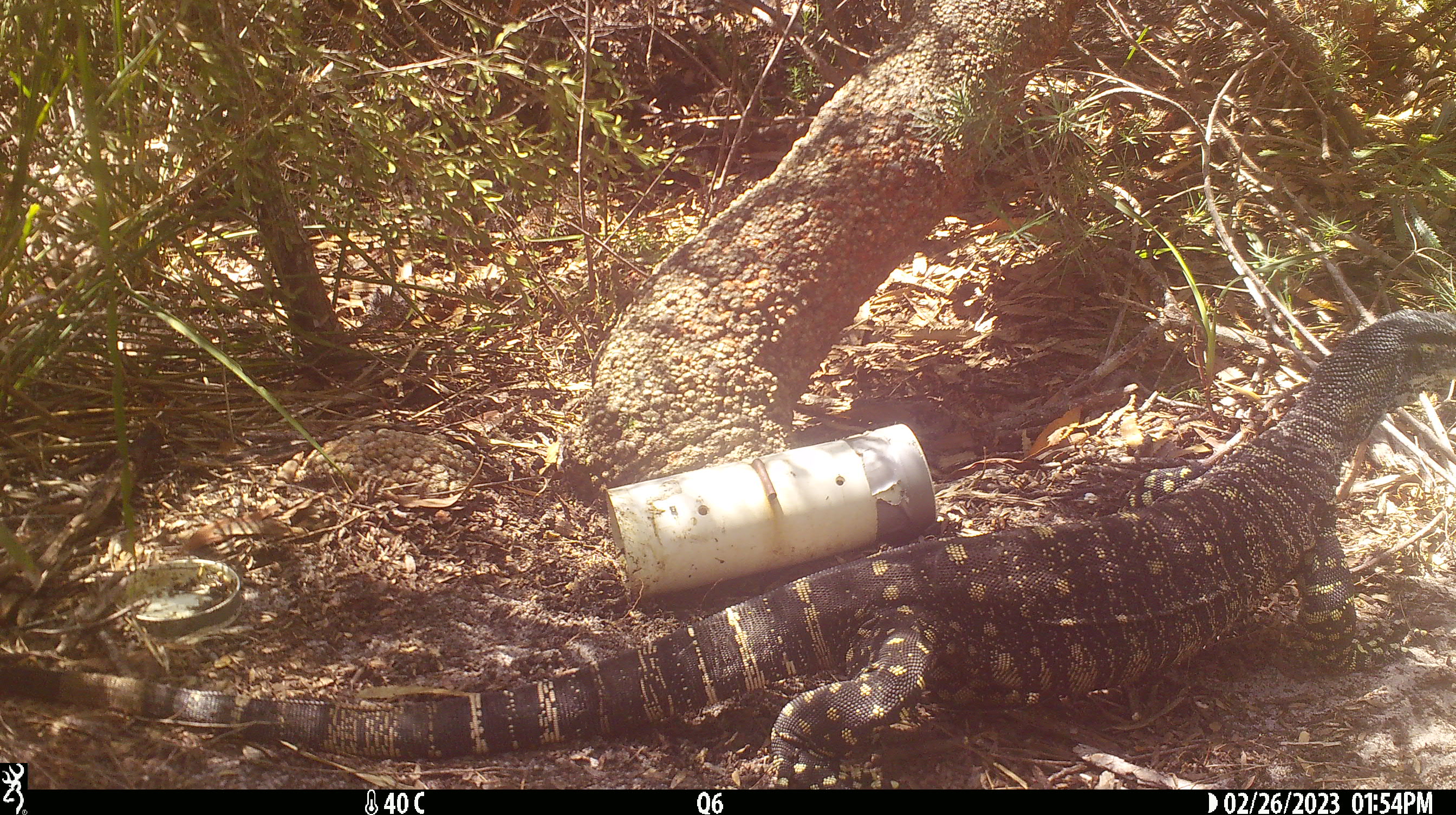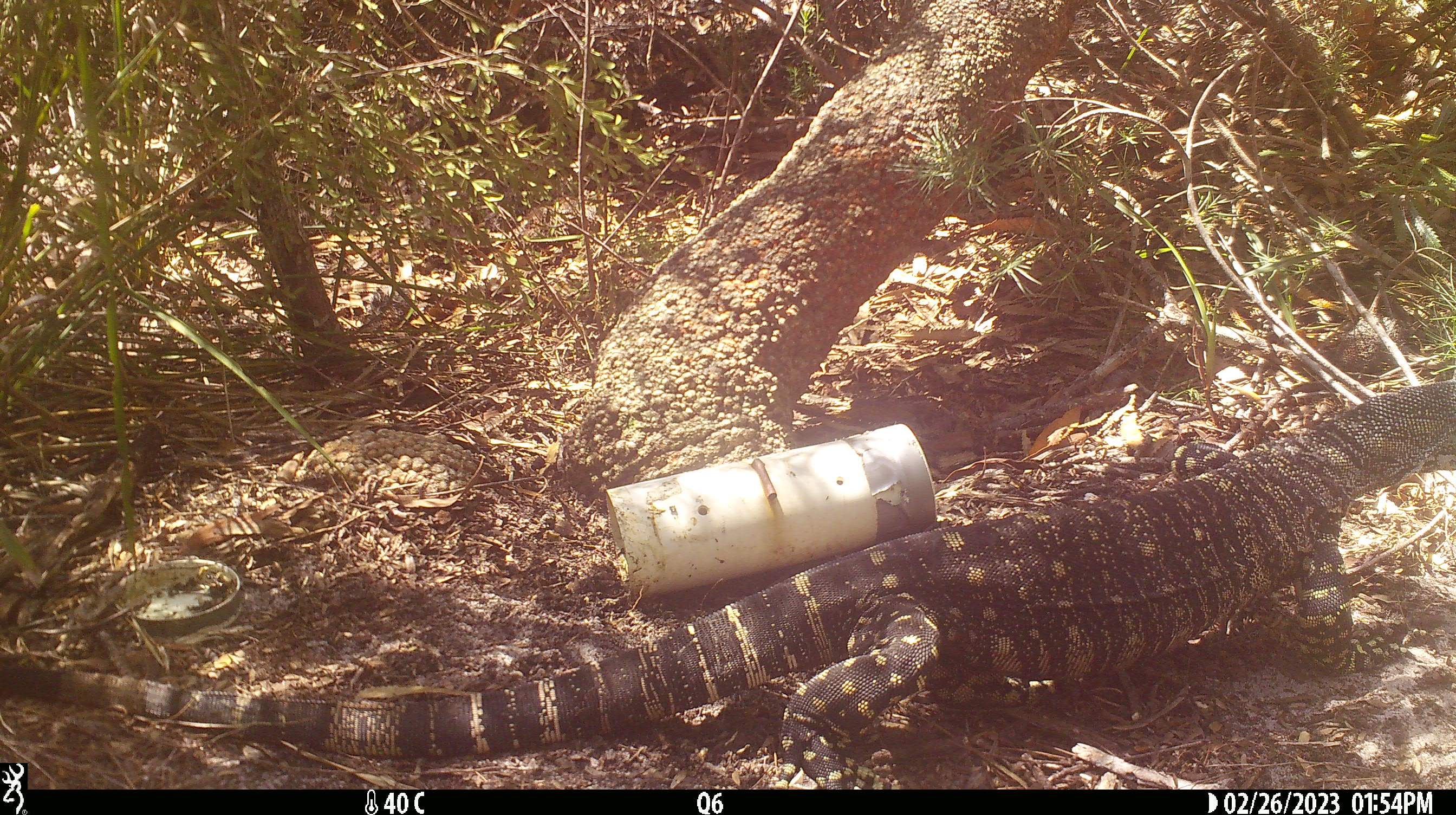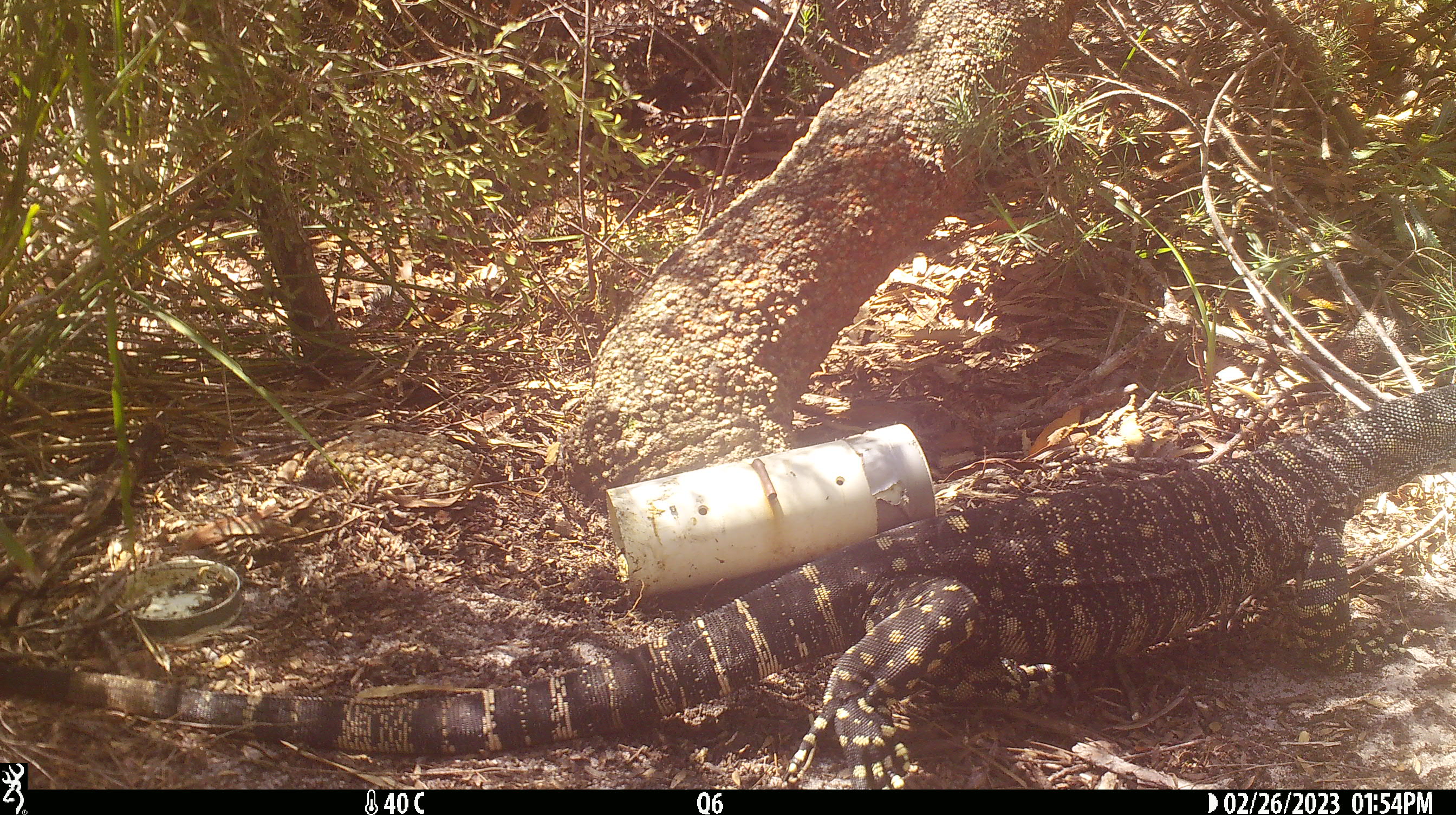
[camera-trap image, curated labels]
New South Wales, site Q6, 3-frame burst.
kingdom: Animalia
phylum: Chordata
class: Reptilia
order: Squamata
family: Varanidae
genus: Varanus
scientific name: Varanus varius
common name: lace monitor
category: goanna